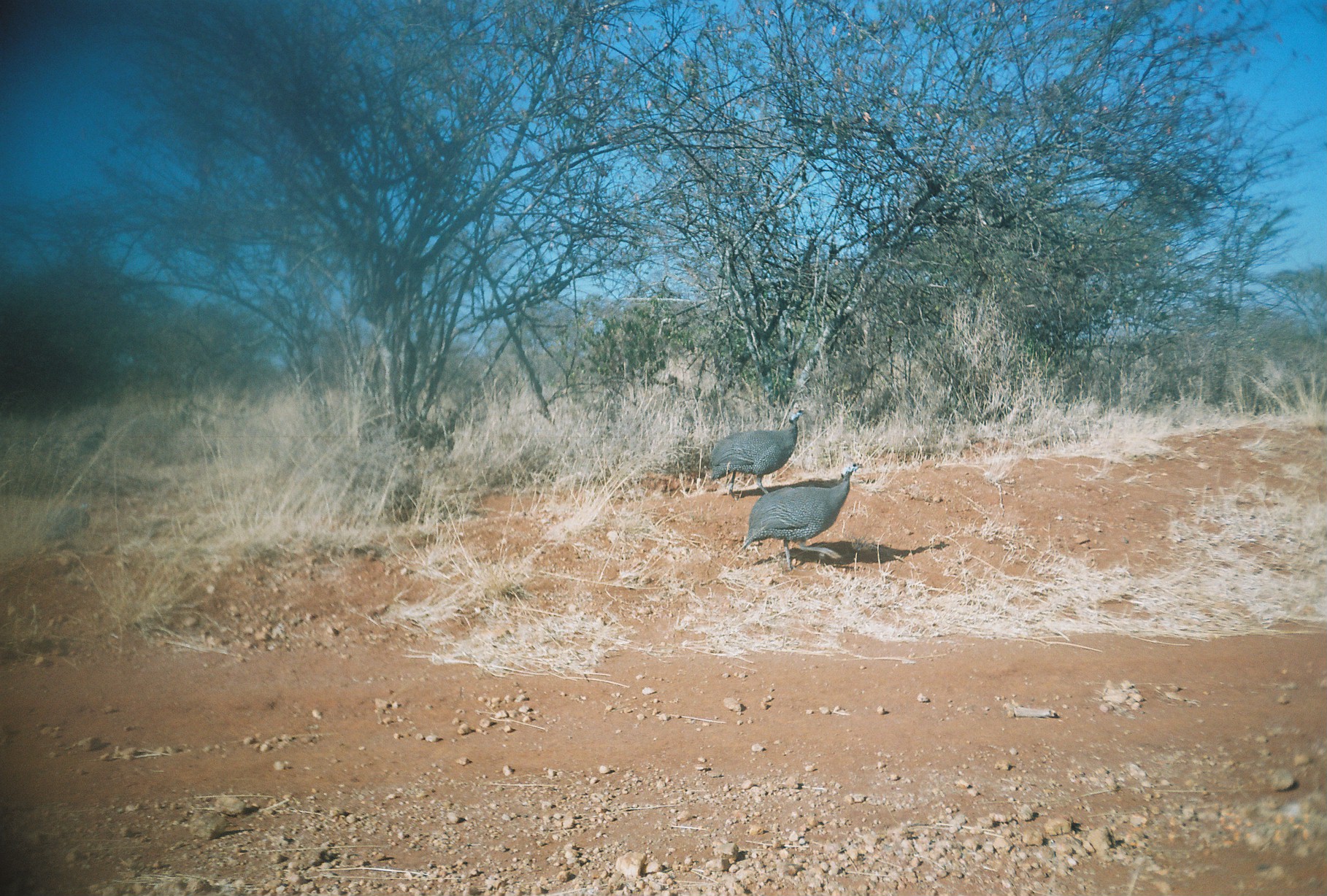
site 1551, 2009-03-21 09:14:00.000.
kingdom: Animalia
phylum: Chordata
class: Aves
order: Galliformes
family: Numididae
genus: Numida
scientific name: Numida meleagris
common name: helmeted guineafowl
Numida meleagris (helmeted guineafowl), count 2.